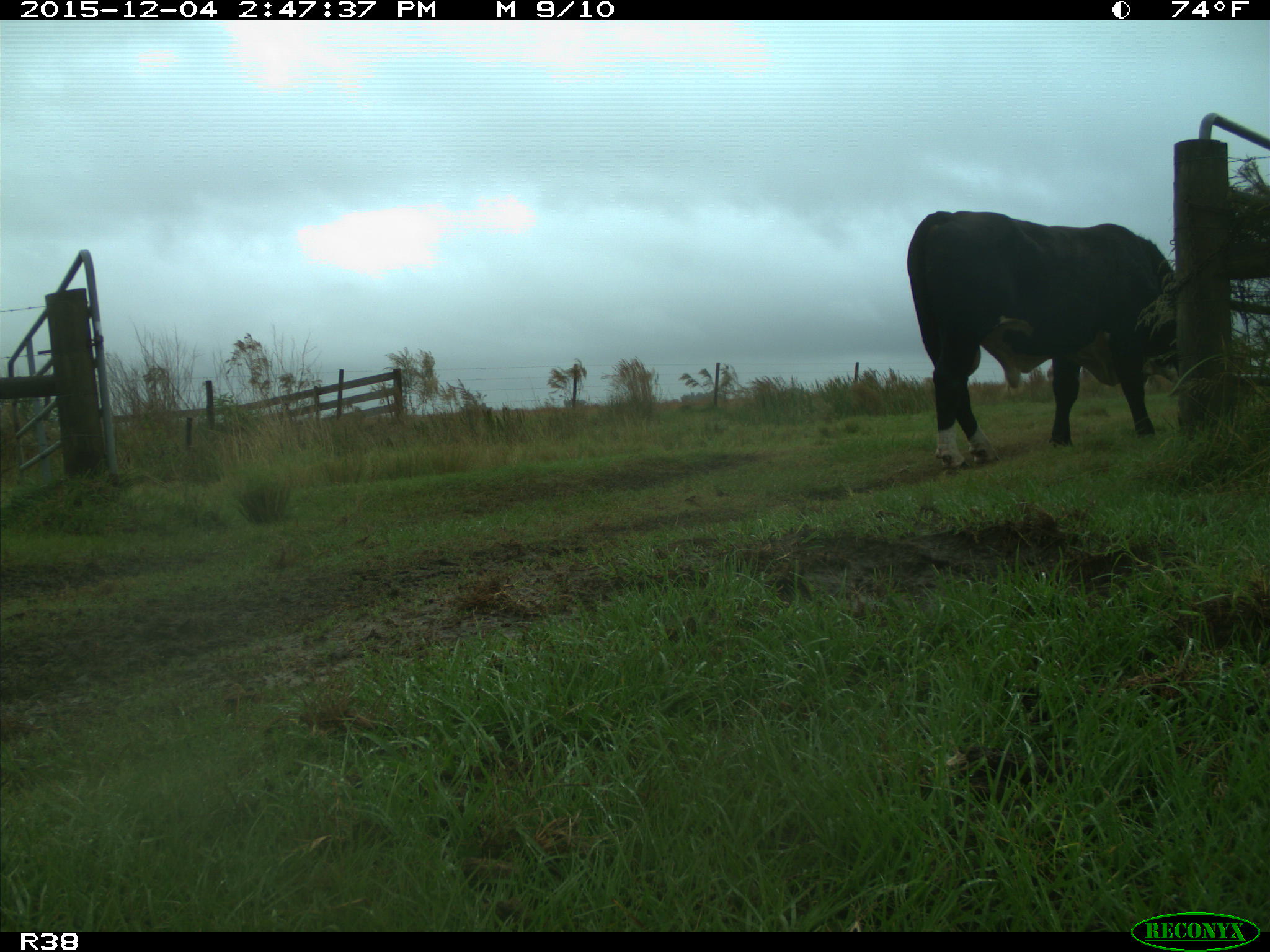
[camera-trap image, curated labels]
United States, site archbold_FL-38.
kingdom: Animalia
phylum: Chordata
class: Mammalia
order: Artiodactyla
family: Bovidae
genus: Bos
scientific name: Bos taurus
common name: domestic cow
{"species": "Bos taurus (domestic cow)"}